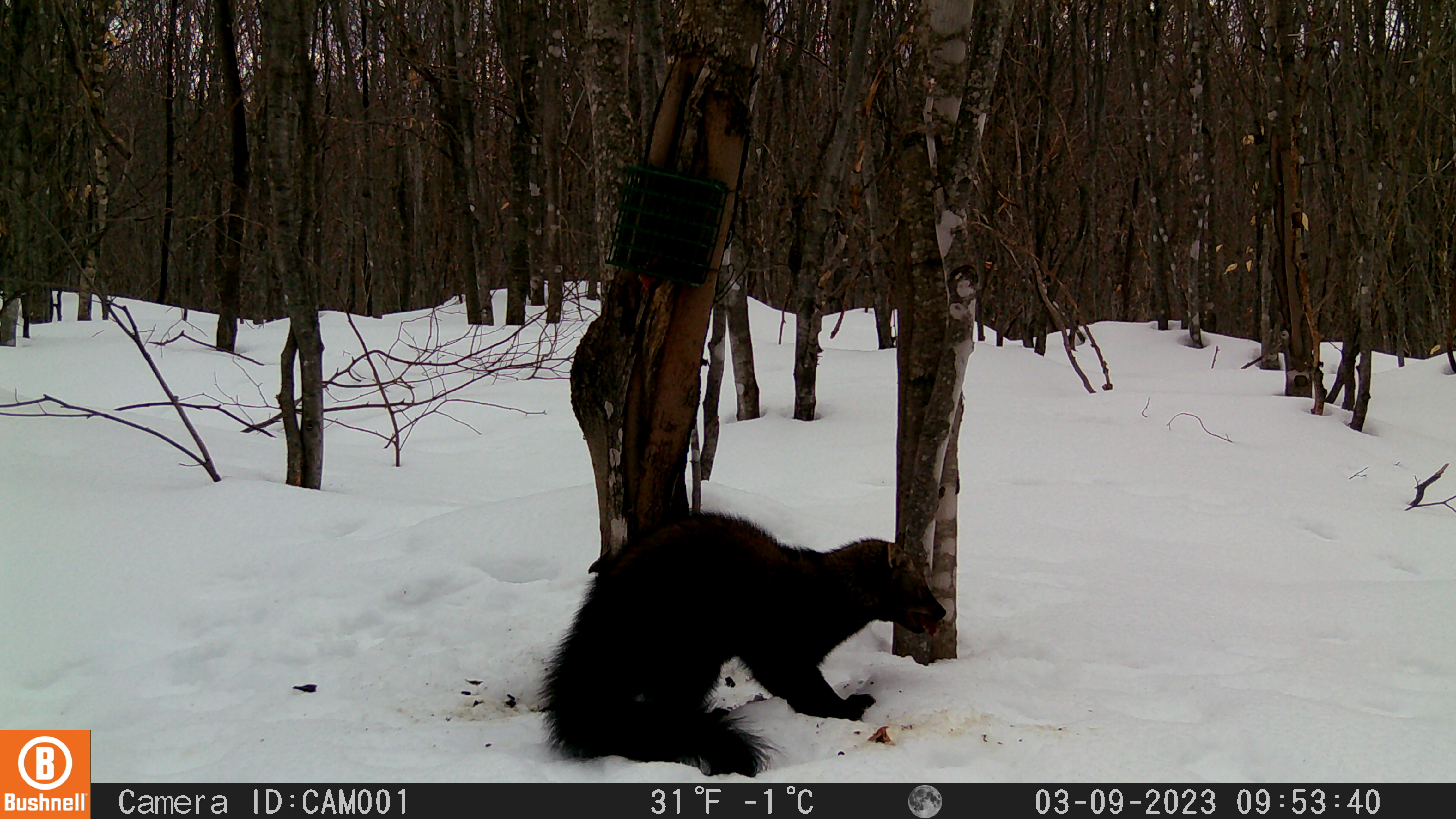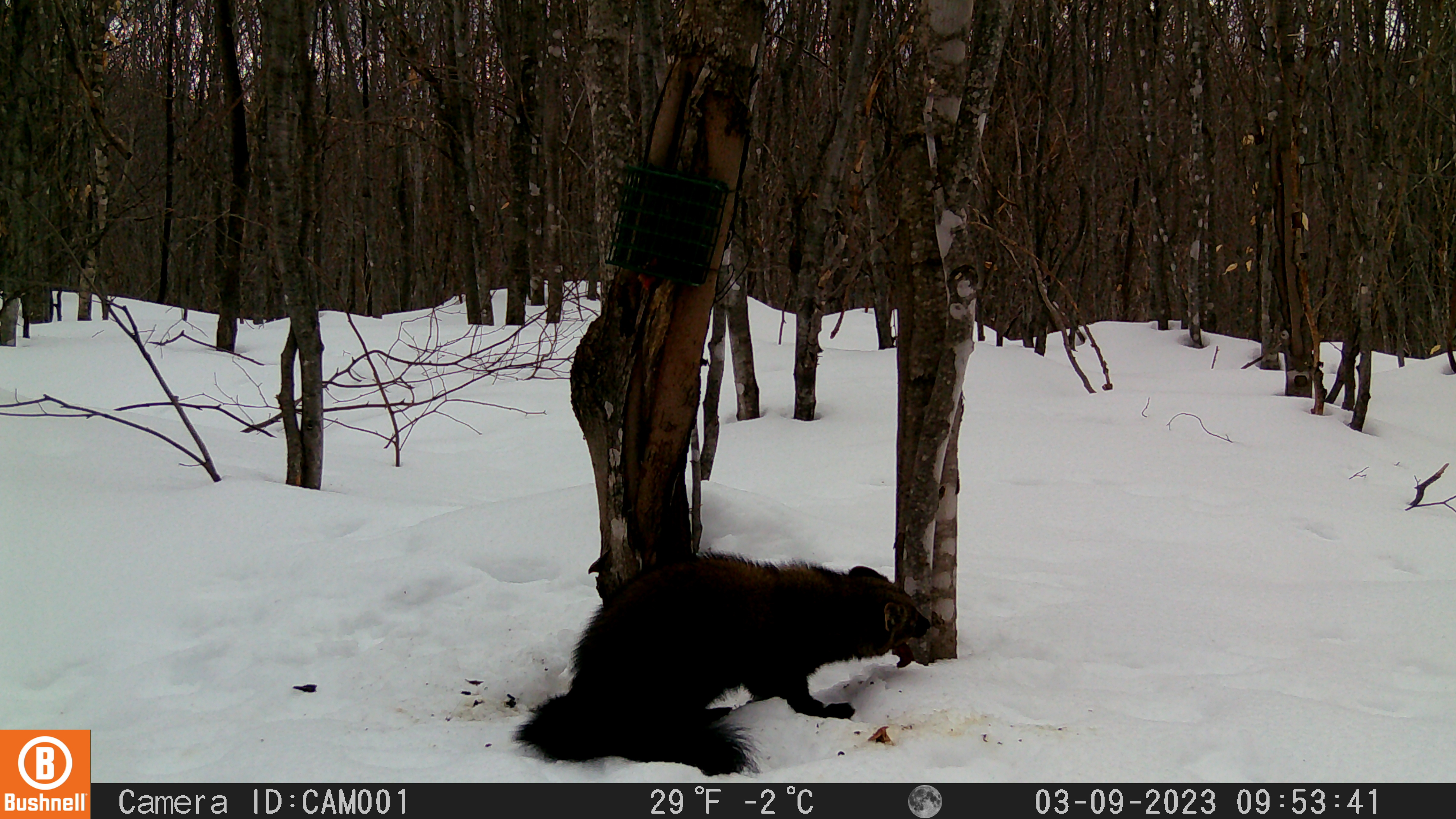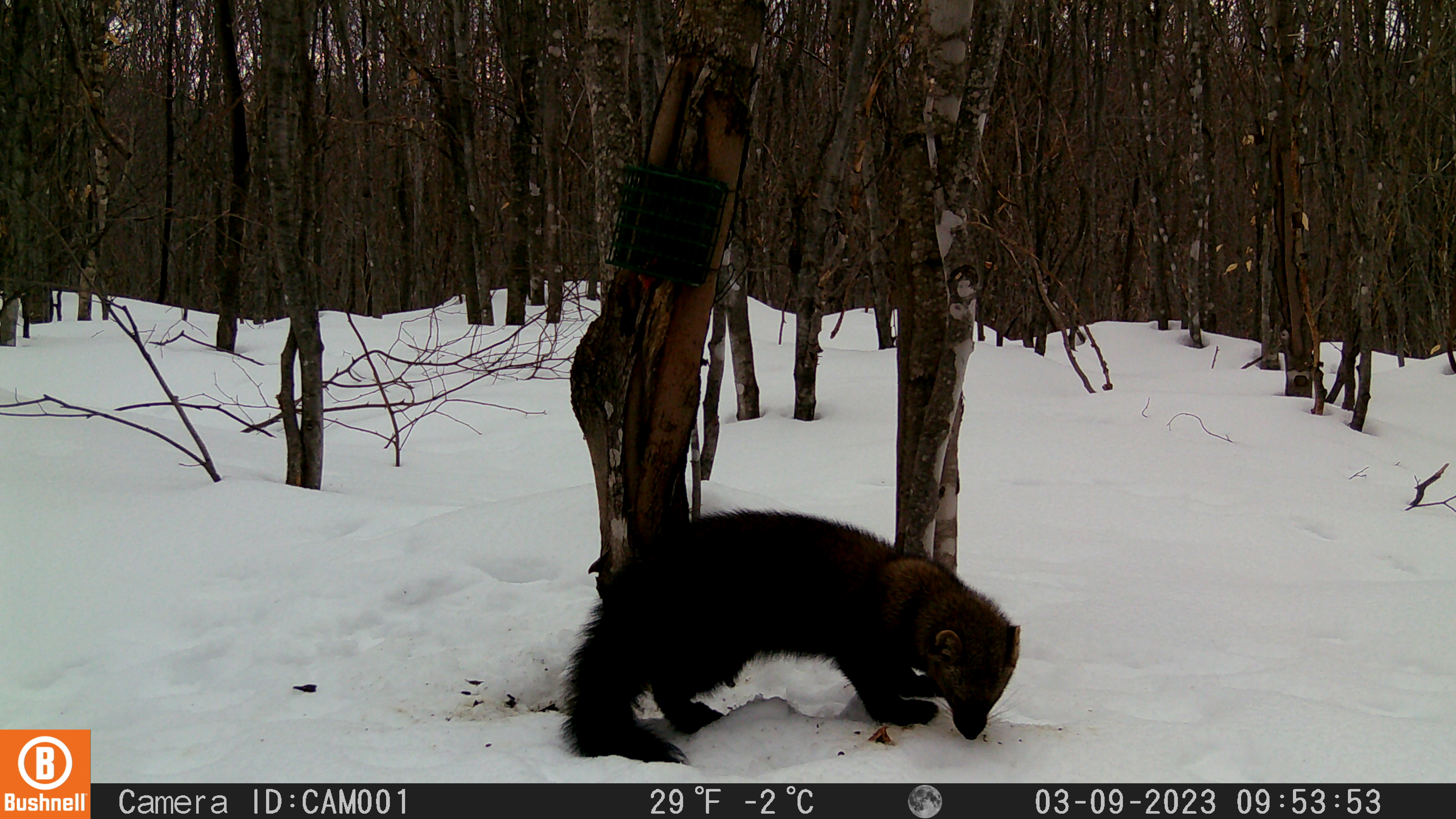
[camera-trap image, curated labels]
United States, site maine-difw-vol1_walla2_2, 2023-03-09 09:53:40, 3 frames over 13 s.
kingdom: Animalia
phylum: Chordata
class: Mammalia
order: Carnivora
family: Mustelidae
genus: Pekania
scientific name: Pekania pennanti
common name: fisher